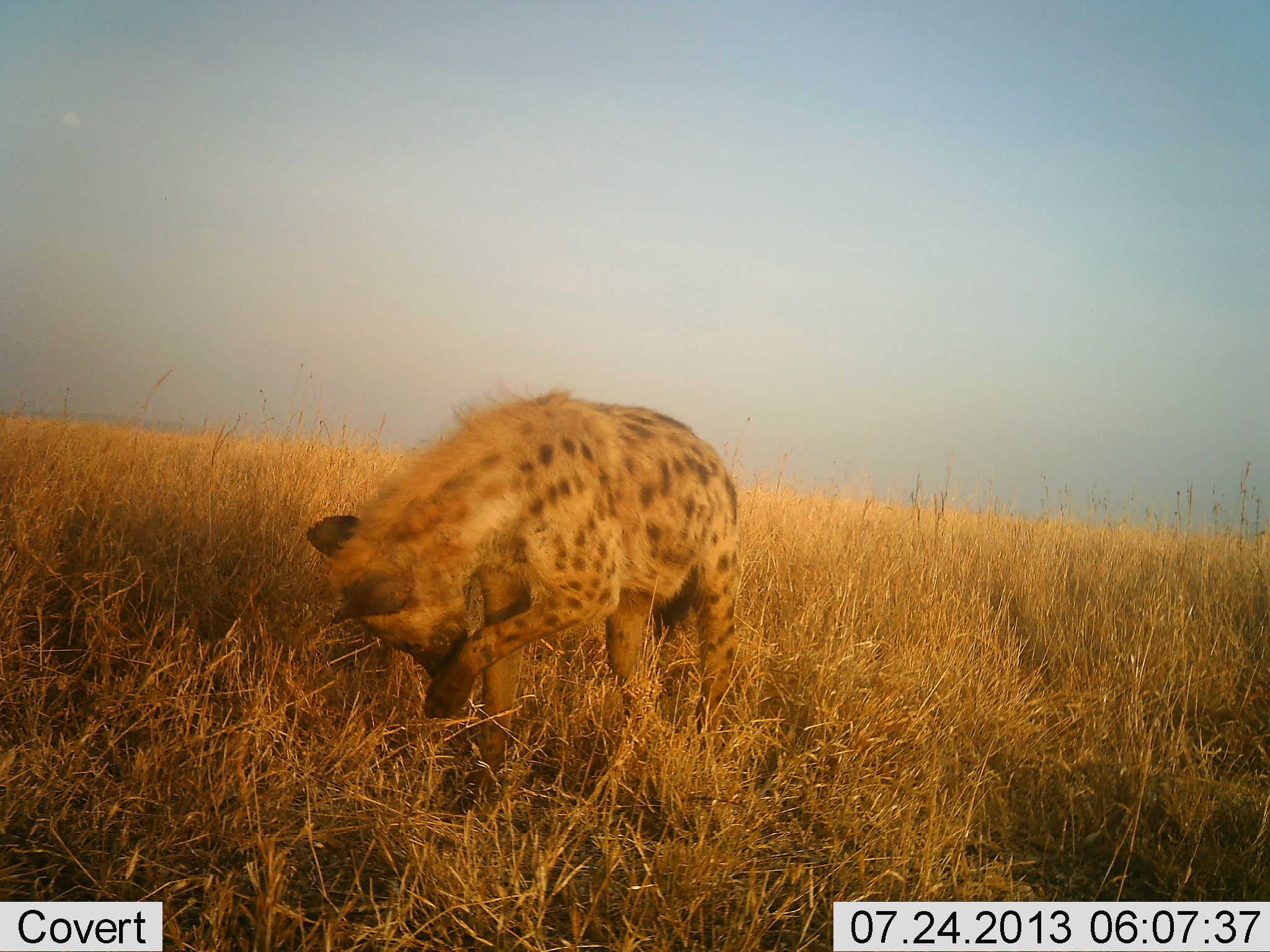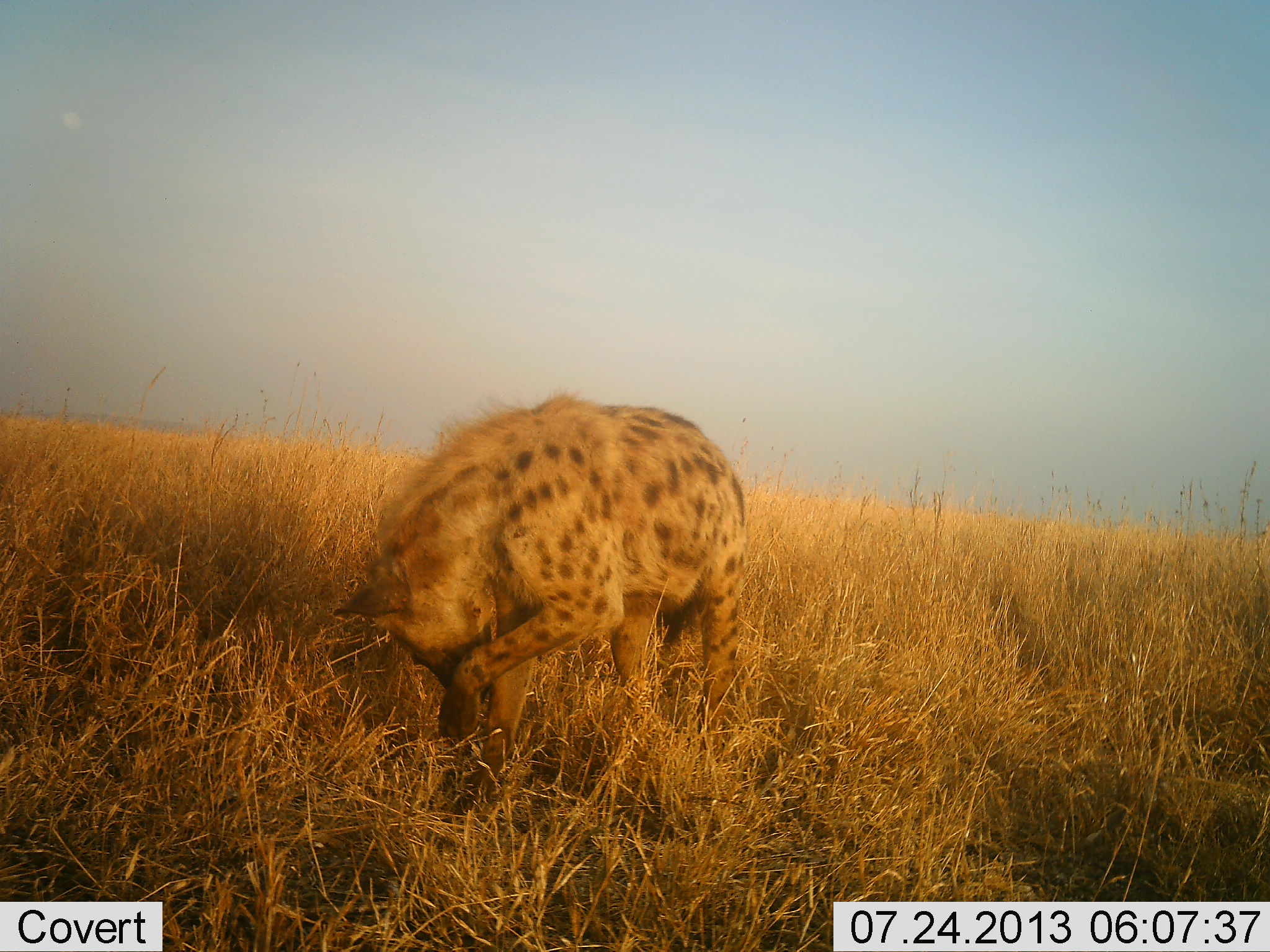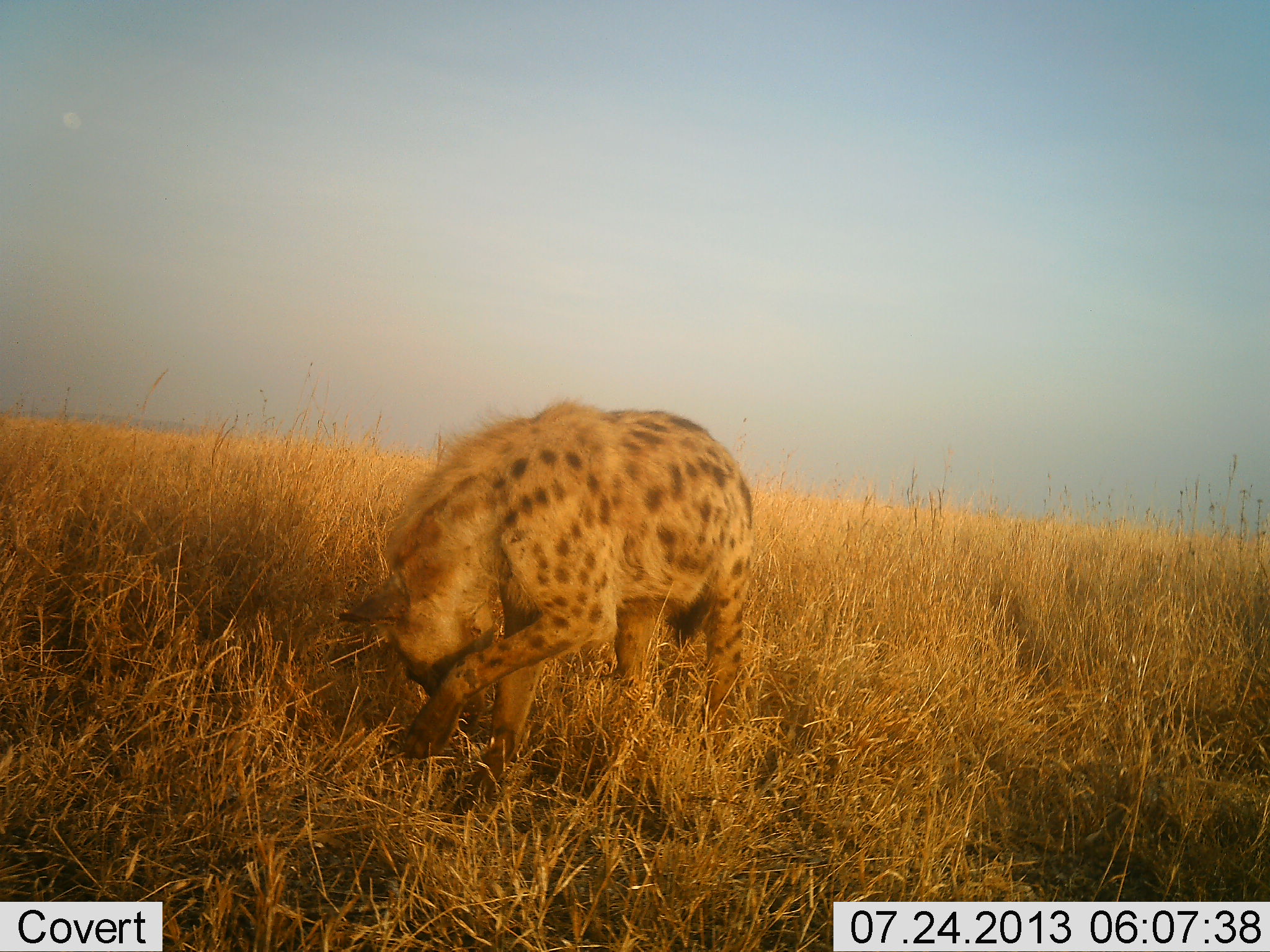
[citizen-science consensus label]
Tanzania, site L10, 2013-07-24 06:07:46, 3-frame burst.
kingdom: Animalia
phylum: Chordata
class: Mammalia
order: Carnivora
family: Hyaenidae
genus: Crocuta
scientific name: Crocuta crocuta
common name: spotted hyena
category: hyenaspotted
Hyenaspotted (spotted hyena) (Crocuta crocuta), count 1. Behavior (volunteer vote fractions): standing 100%, resting 0%, moving 0%, interacting 0%. Young present (vote fraction): 0%. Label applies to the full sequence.